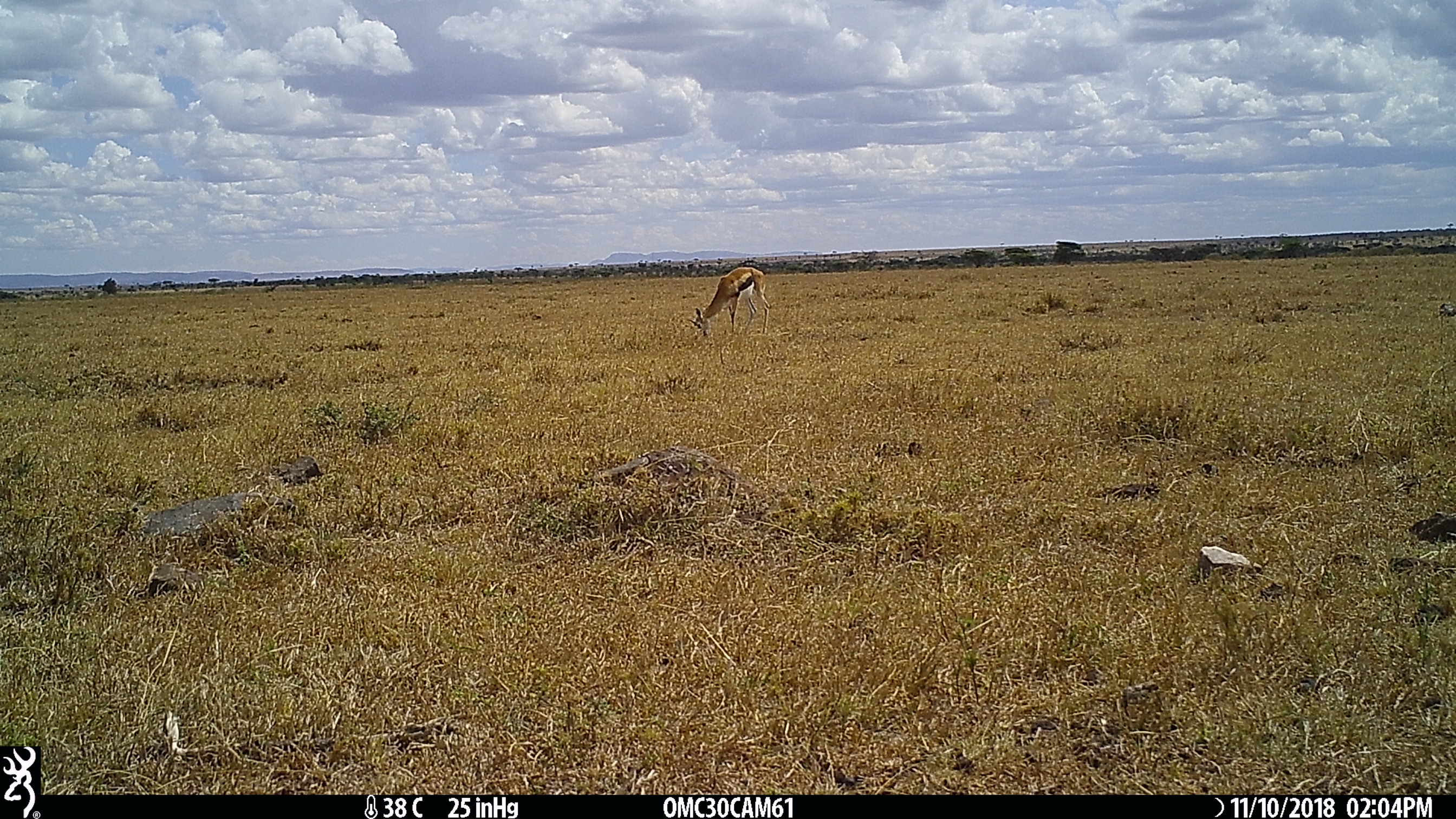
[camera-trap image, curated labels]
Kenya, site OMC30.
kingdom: Animalia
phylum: Chordata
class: Mammalia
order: Artiodactyla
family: Bovidae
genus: Eudorcas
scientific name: Eudorcas thomsonii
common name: thomon's gazelle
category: gazelle thomsons